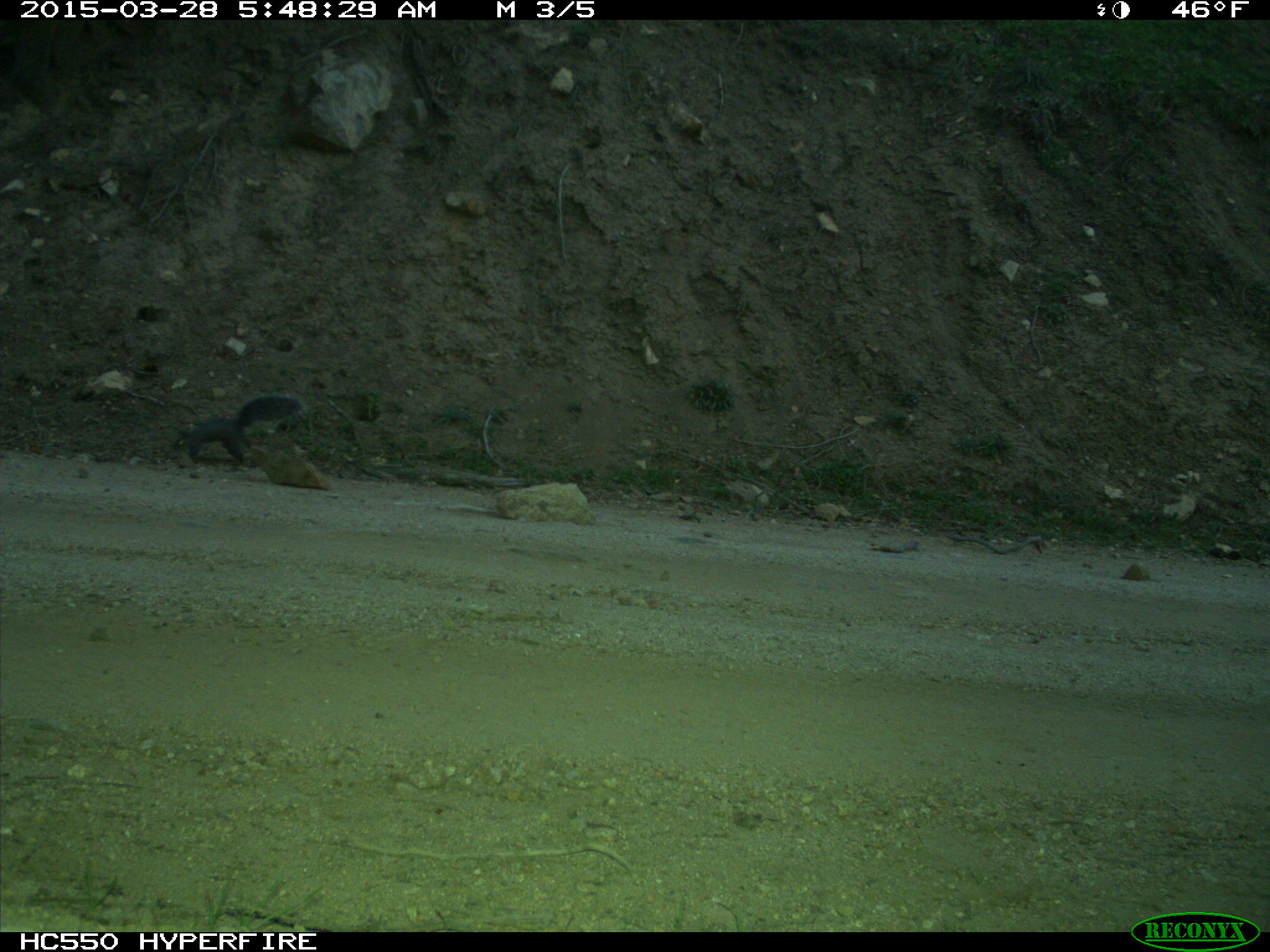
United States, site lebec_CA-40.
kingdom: Animalia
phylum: Chordata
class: Mammalia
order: Rodentia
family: Sciuridae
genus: Sciurus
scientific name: Sciurus carolinensis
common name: eastern gray squirrel